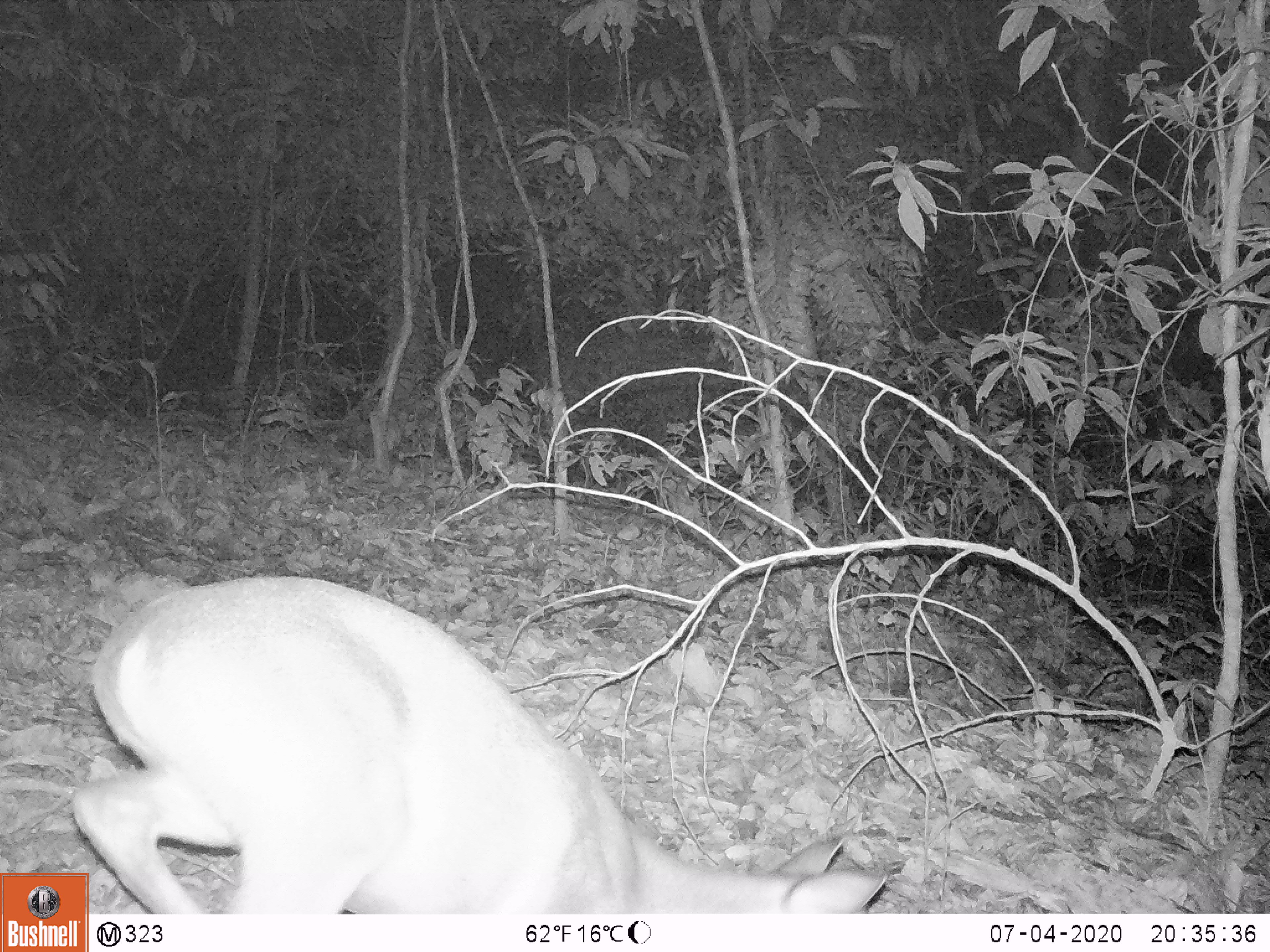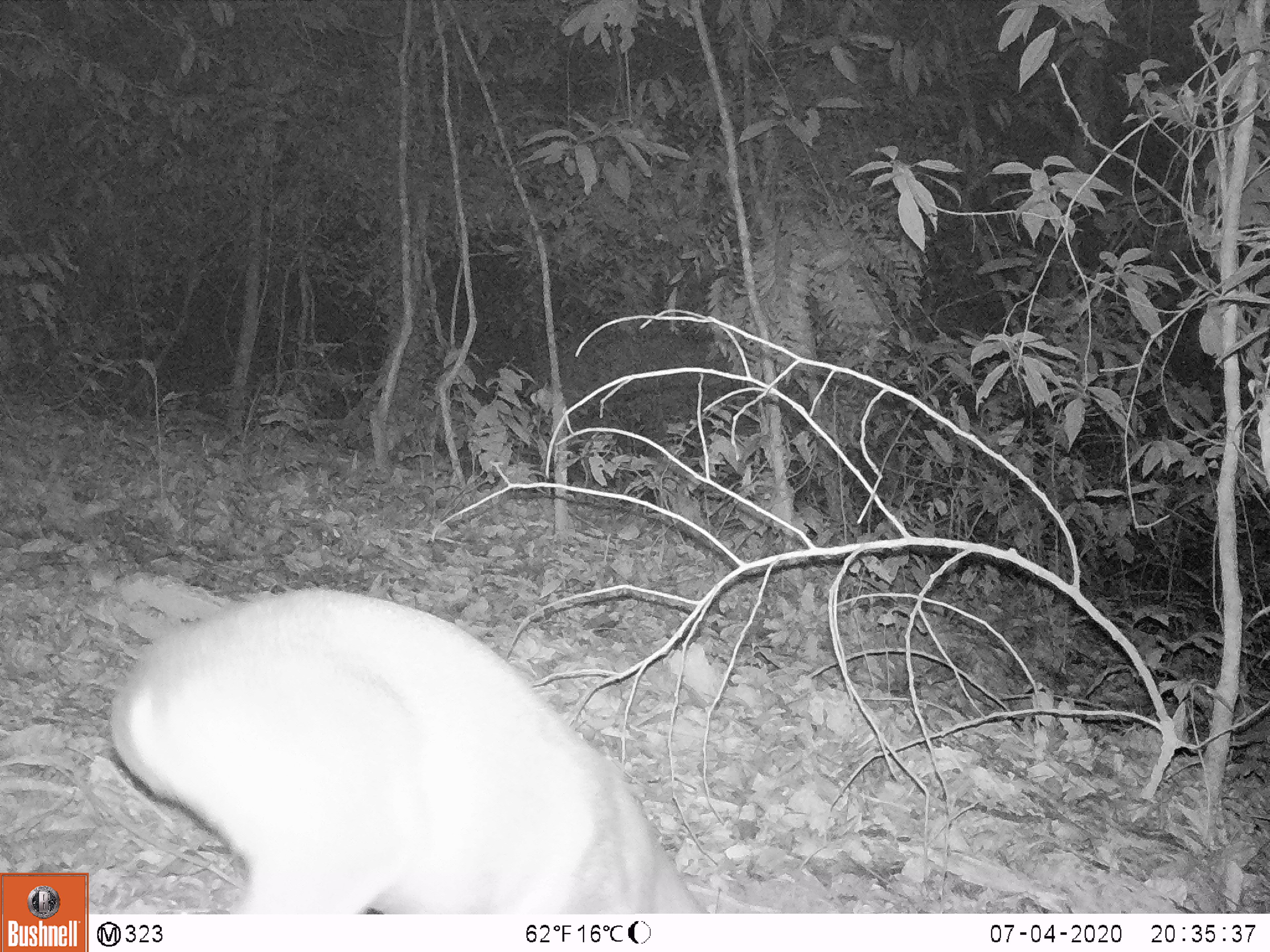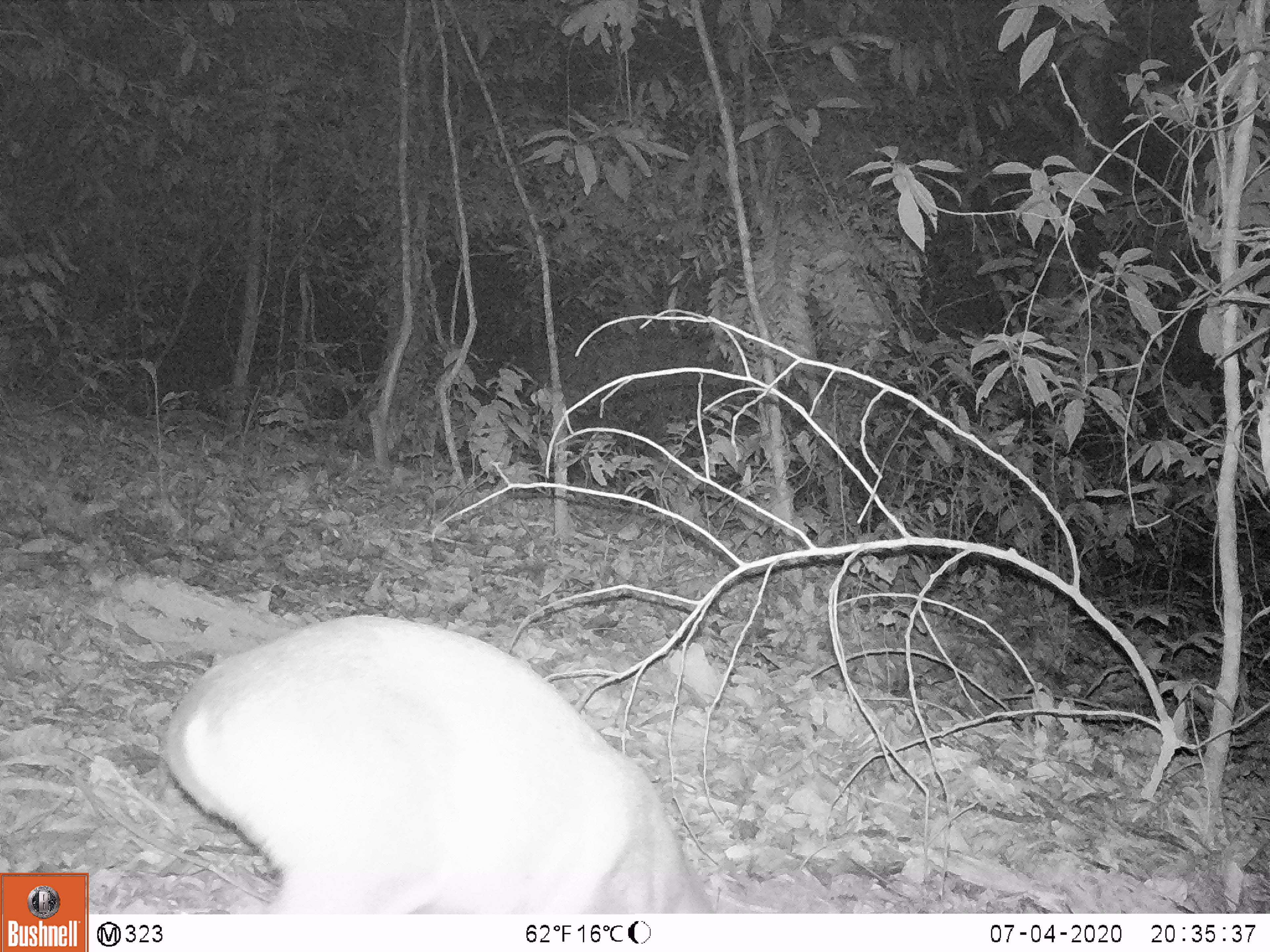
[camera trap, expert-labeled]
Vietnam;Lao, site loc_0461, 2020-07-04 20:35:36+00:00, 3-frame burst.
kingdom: Animalia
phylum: Chordata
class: Mammalia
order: Artiodactyla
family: Cervidae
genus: Muntiacus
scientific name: Muntiacus rooseveltorum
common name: roosevelt's muntjac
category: roosevelts muntjac group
Roosevelts muntjac group (roosevelt's muntjac) (Muntiacus rooseveltorum). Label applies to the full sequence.